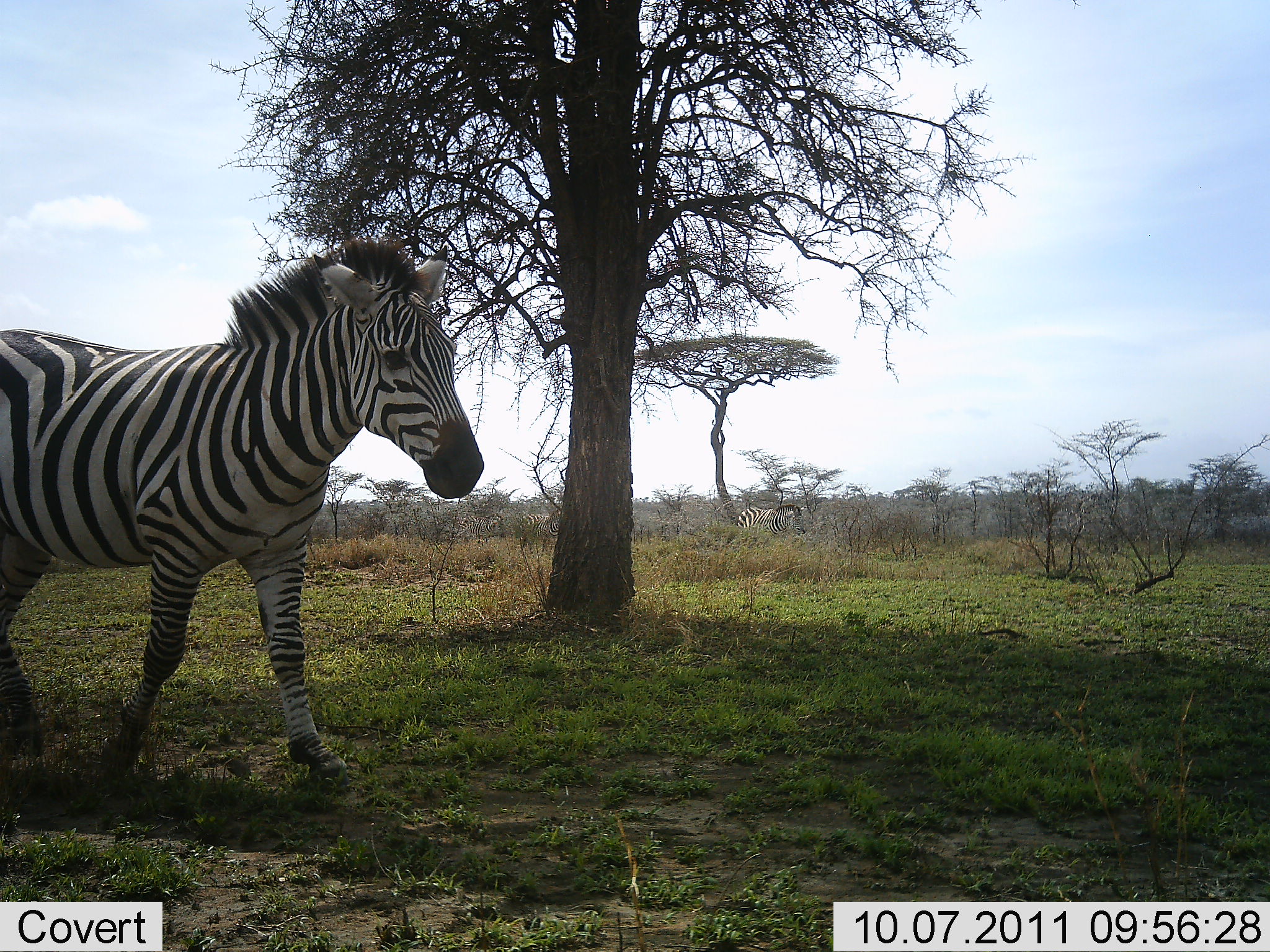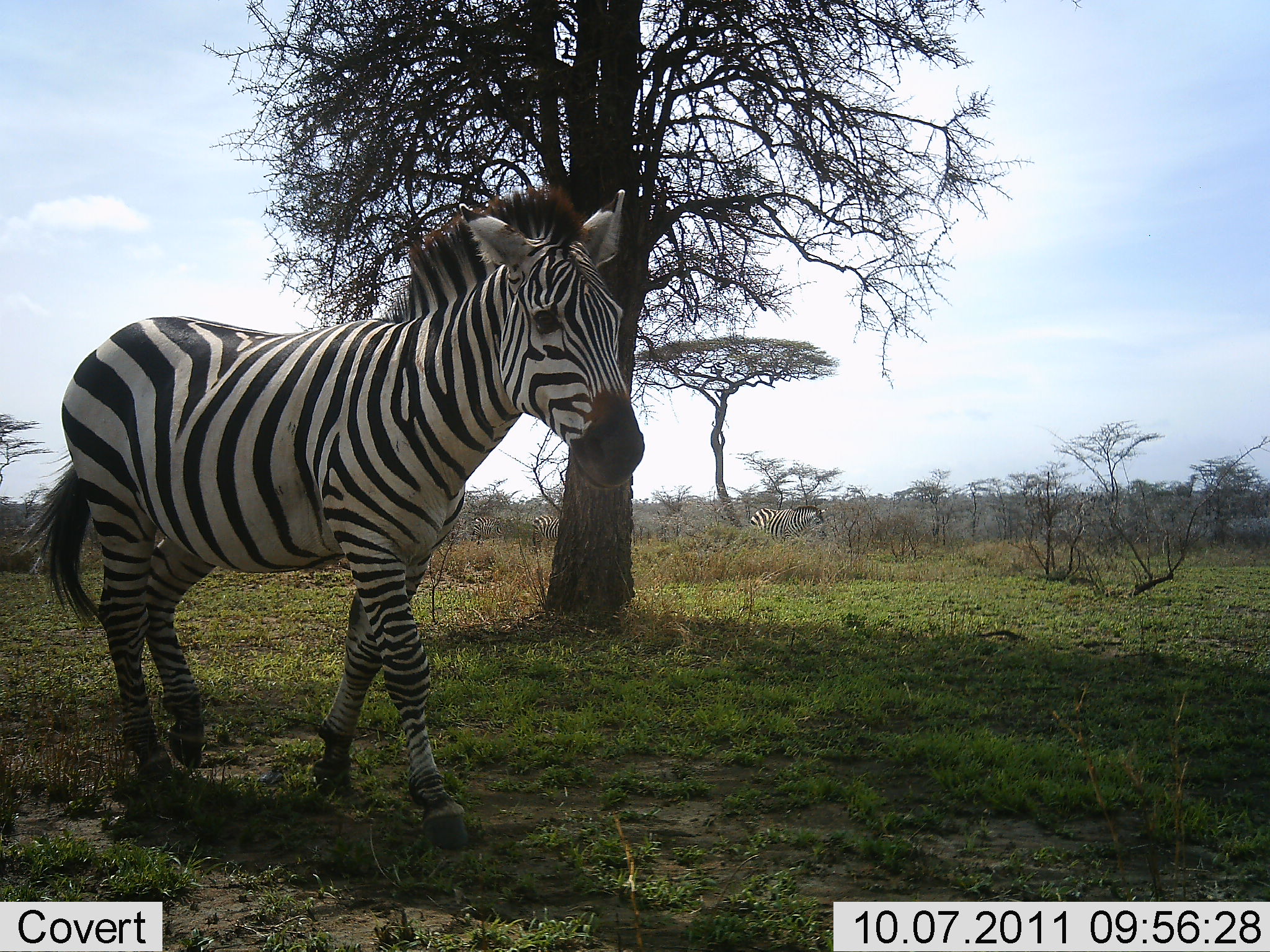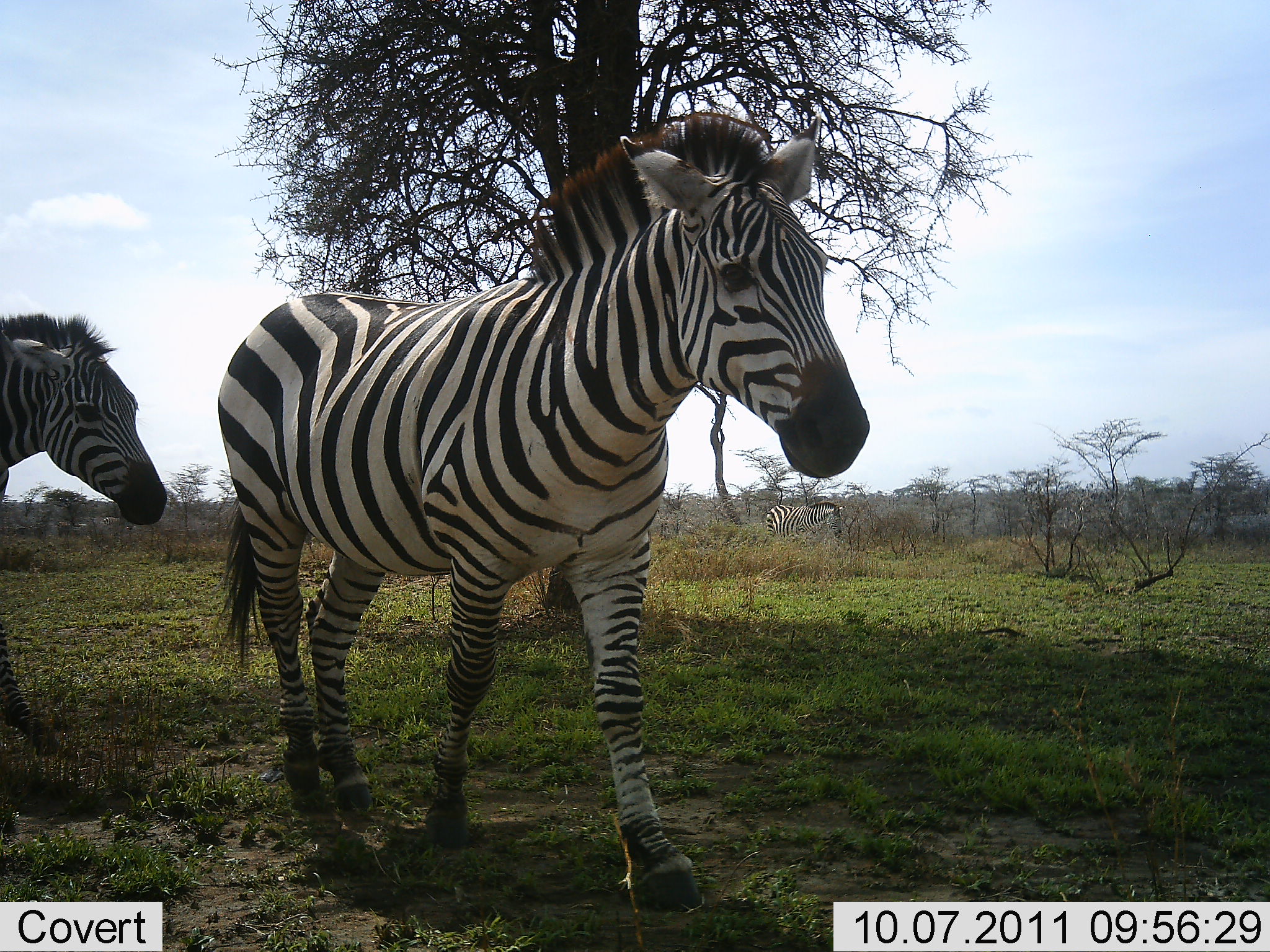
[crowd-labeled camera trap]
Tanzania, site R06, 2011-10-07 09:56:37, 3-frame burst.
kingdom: Animalia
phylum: Chordata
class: Mammalia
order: Perissodactyla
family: Equidae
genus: Equus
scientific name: Equus quagga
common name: plains zebra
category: zebra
Zebra (plains zebra) (Equus quagga), count 2. Behavior (volunteer vote fractions): standing 15%, resting 0%, moving 100%, interacting 0%. Young present (vote fraction): 0%. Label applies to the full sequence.